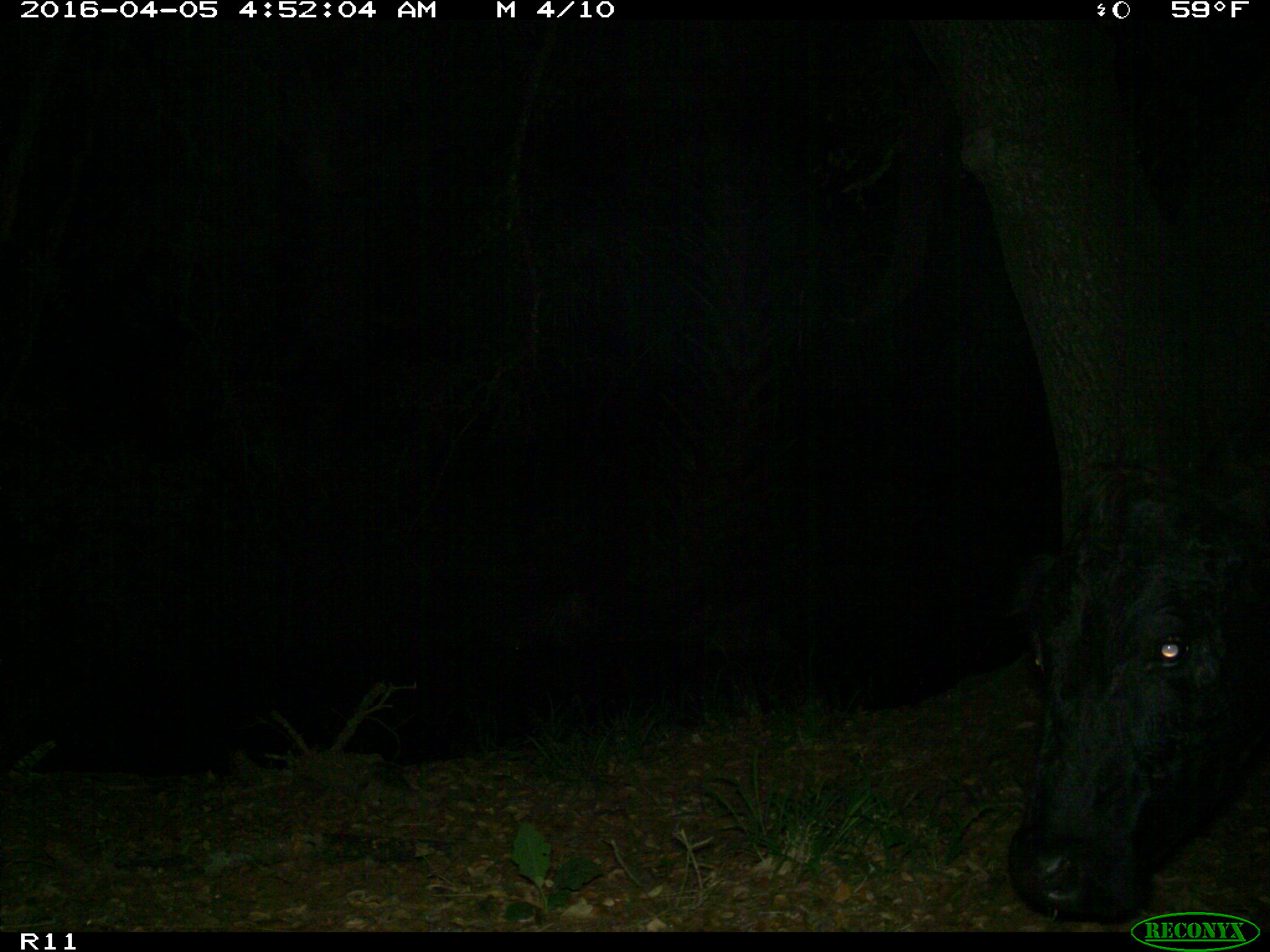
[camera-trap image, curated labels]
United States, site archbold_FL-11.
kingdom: Animalia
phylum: Chordata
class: Mammalia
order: Artiodactyla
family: Bovidae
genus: Bos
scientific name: Bos taurus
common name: domestic cow